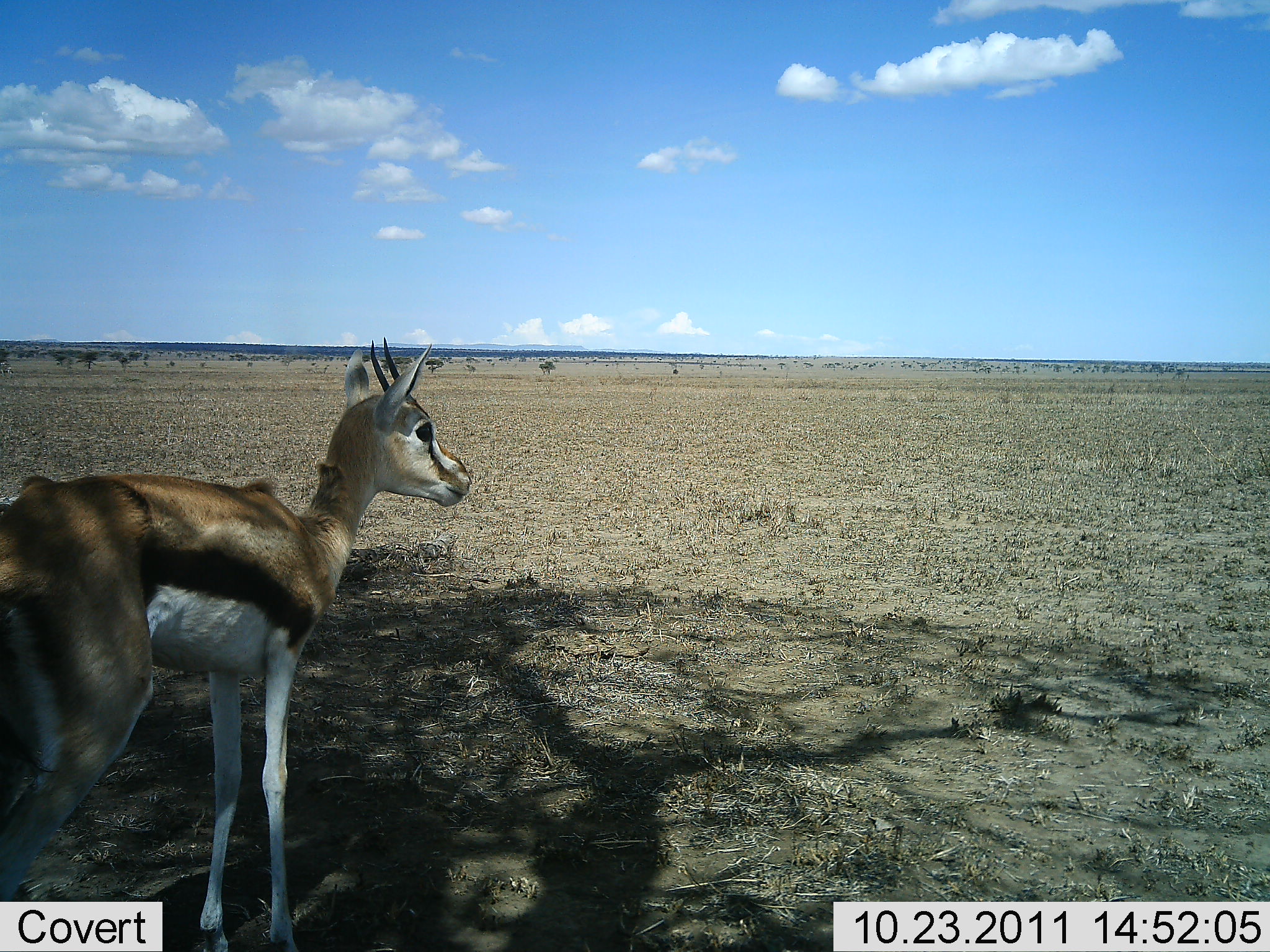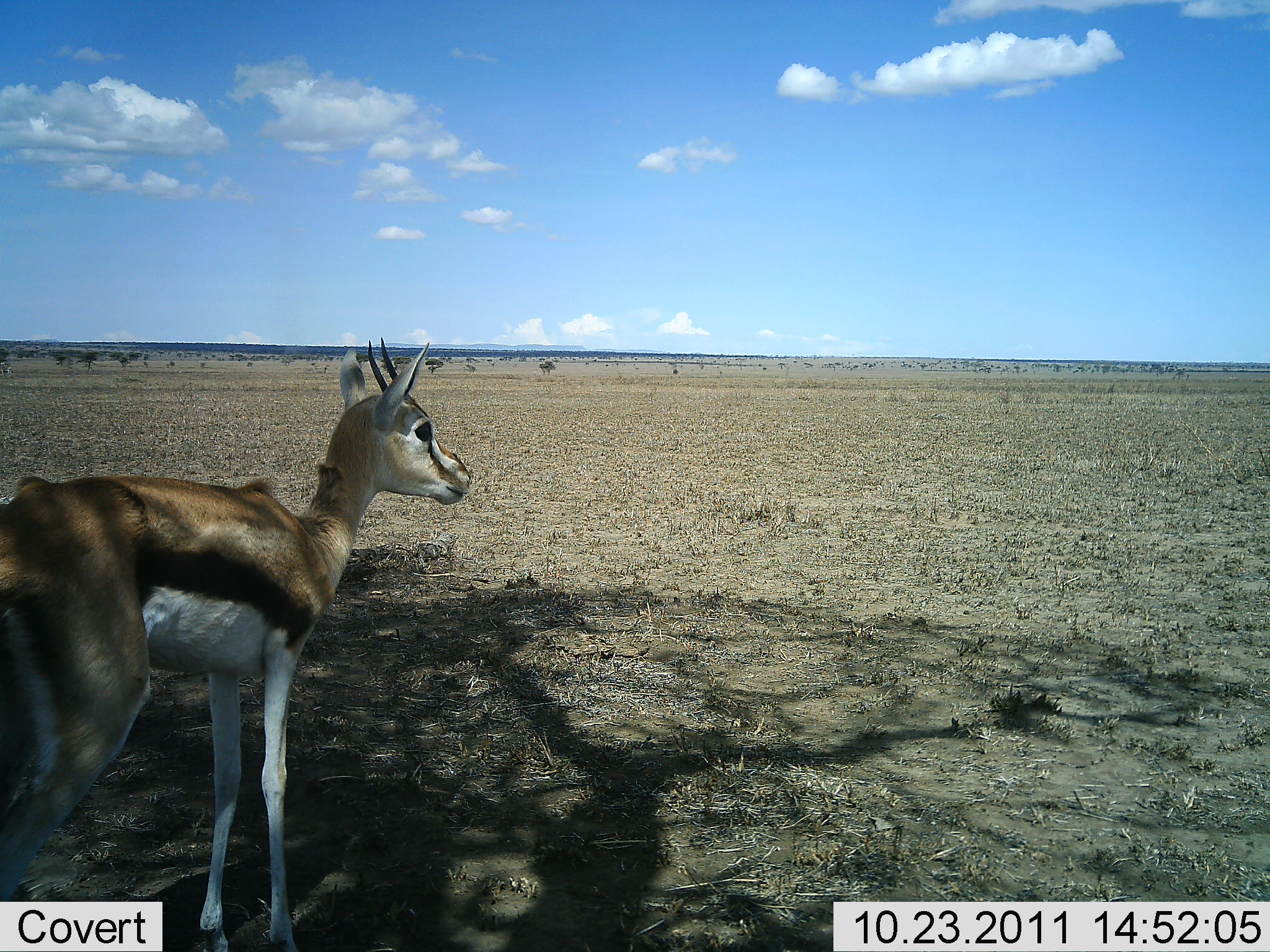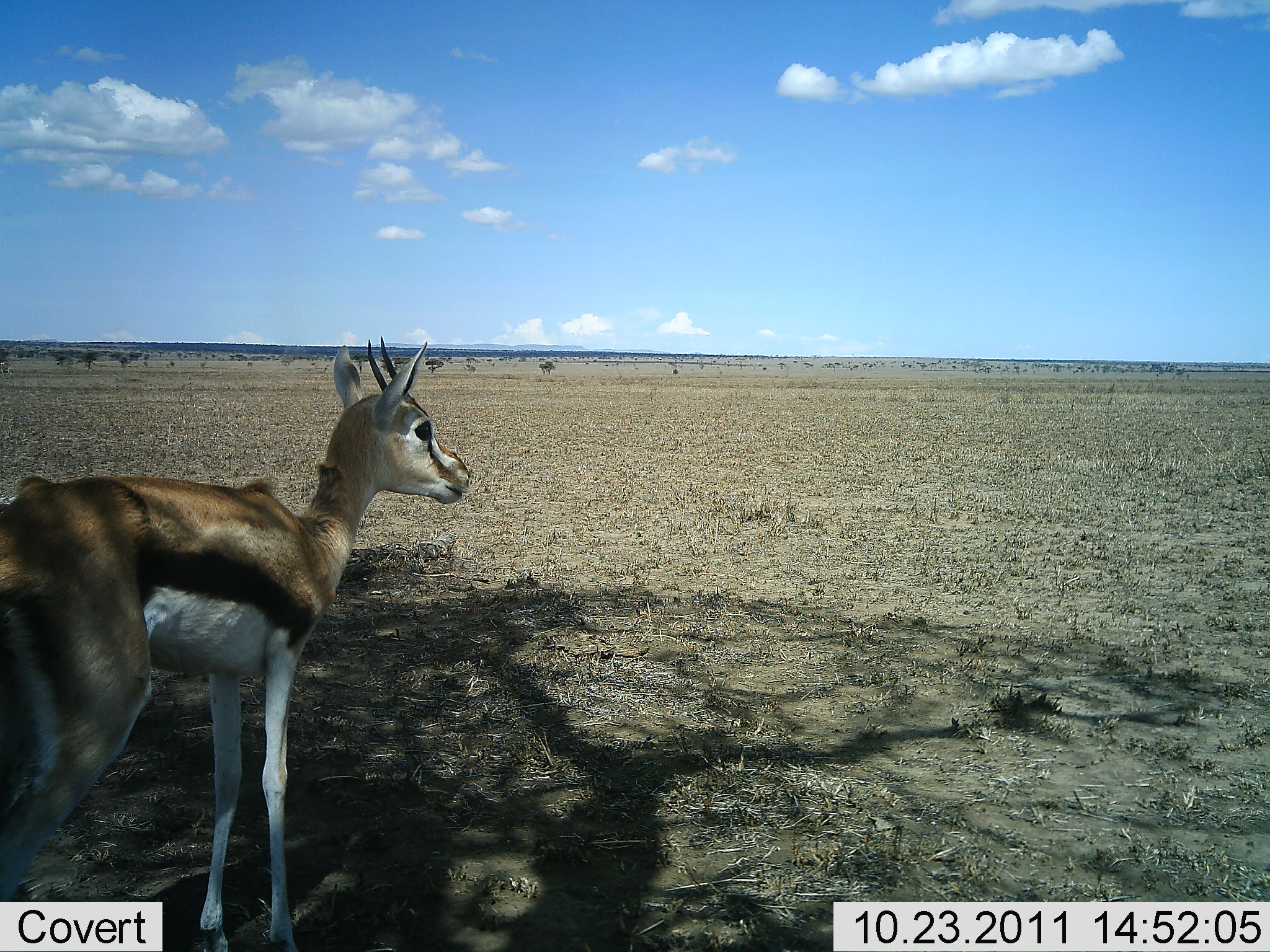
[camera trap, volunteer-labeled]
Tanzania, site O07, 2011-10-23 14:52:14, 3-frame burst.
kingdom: Animalia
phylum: Chordata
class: Mammalia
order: Artiodactyla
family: Bovidae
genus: Eudorcas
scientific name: Eudorcas thomsonii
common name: thomson's gazelle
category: gazellethomsons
Gazellethomsons (thomson's gazelle) (Eudorcas thomsonii), count 1. Behavior (volunteer vote fractions): standing 100%, resting 10%, moving 0%, interacting 0%. Young present (vote fraction): 0%. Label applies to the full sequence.